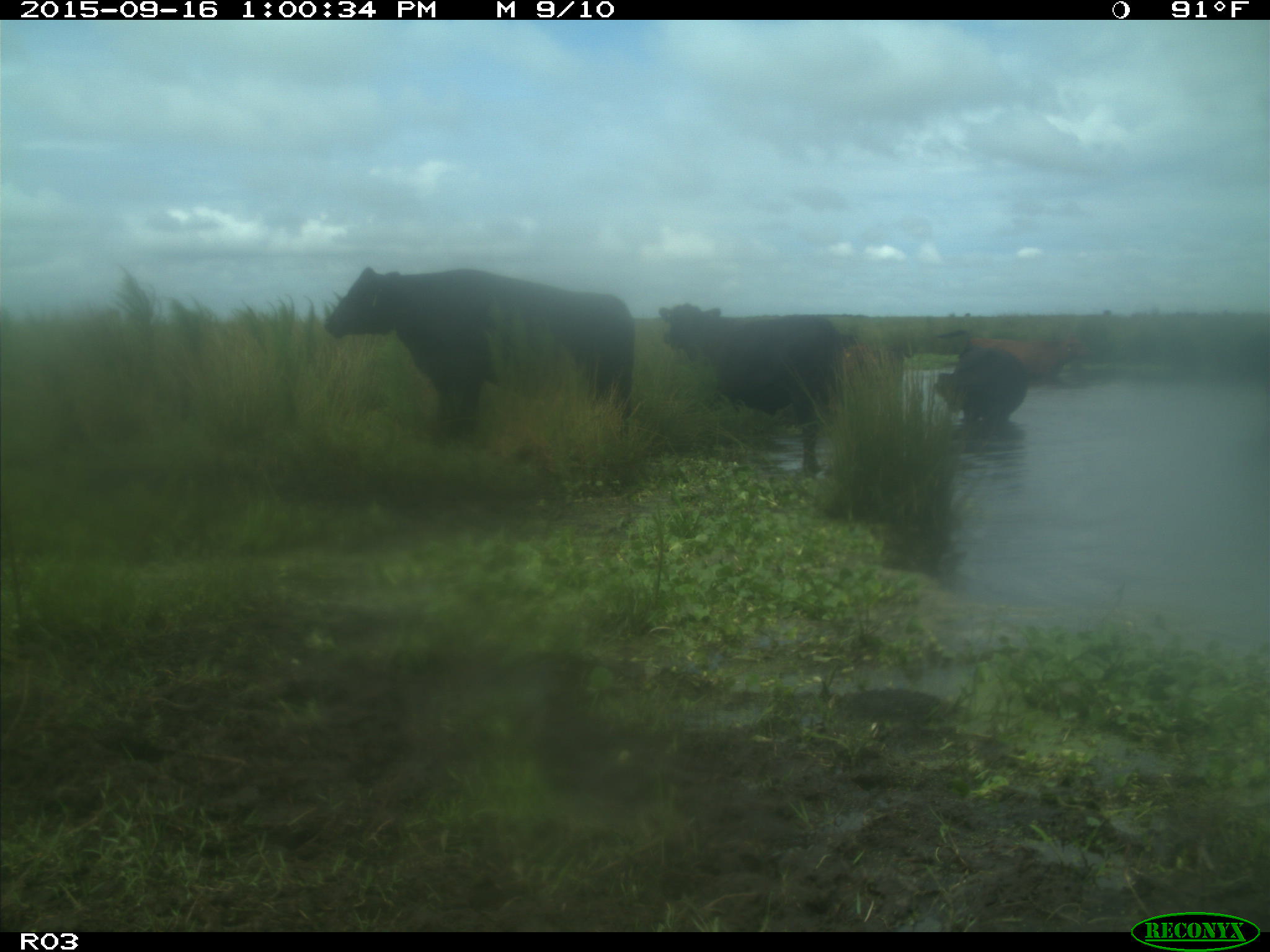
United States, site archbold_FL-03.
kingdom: Animalia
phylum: Chordata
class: Mammalia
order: Artiodactyla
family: Bovidae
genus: Bos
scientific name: Bos taurus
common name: domestic cow